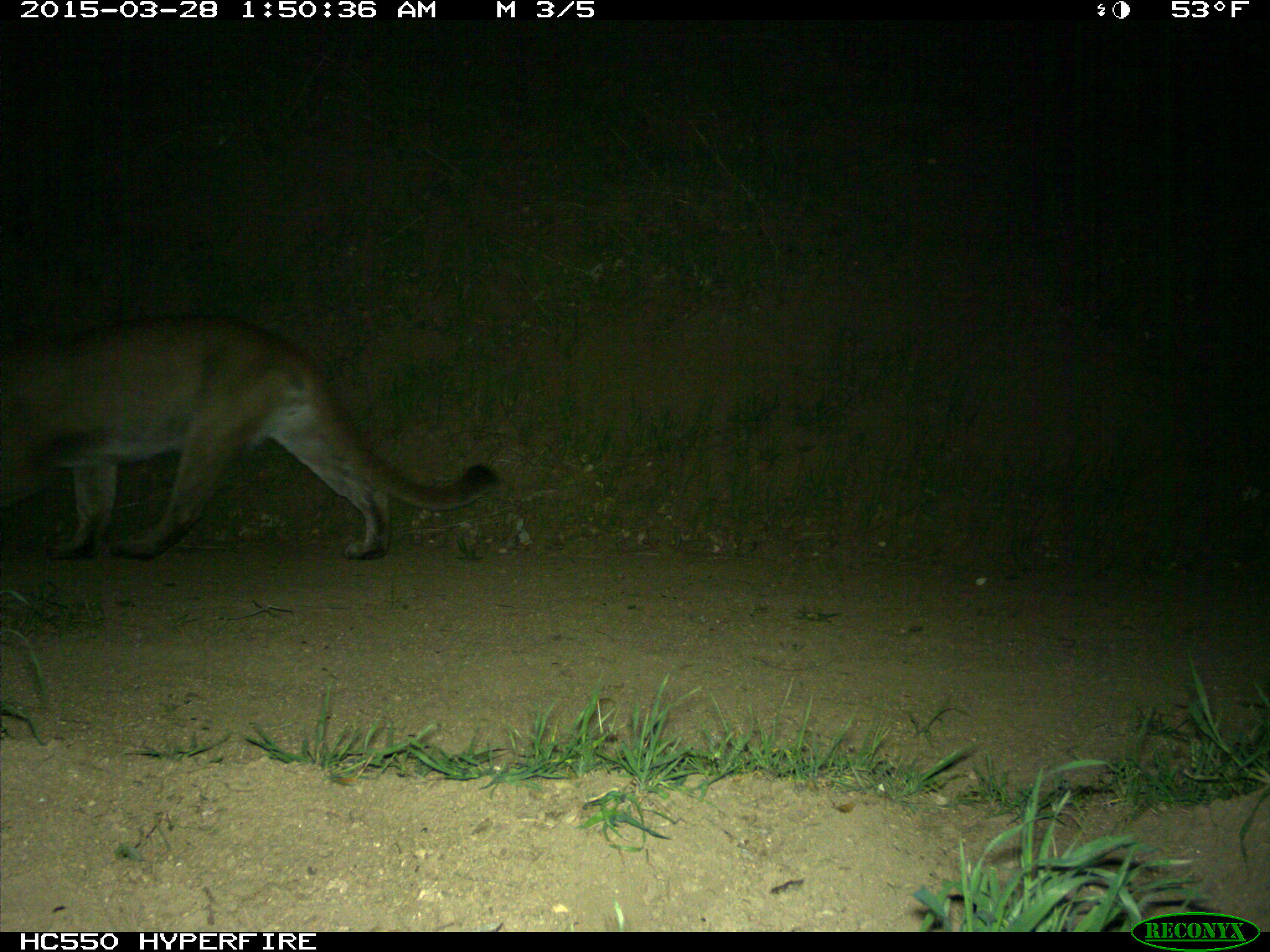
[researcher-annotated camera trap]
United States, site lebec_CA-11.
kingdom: Animalia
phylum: Chordata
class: Mammalia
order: Carnivora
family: Felidae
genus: Puma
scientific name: Puma concolor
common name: mountain lion